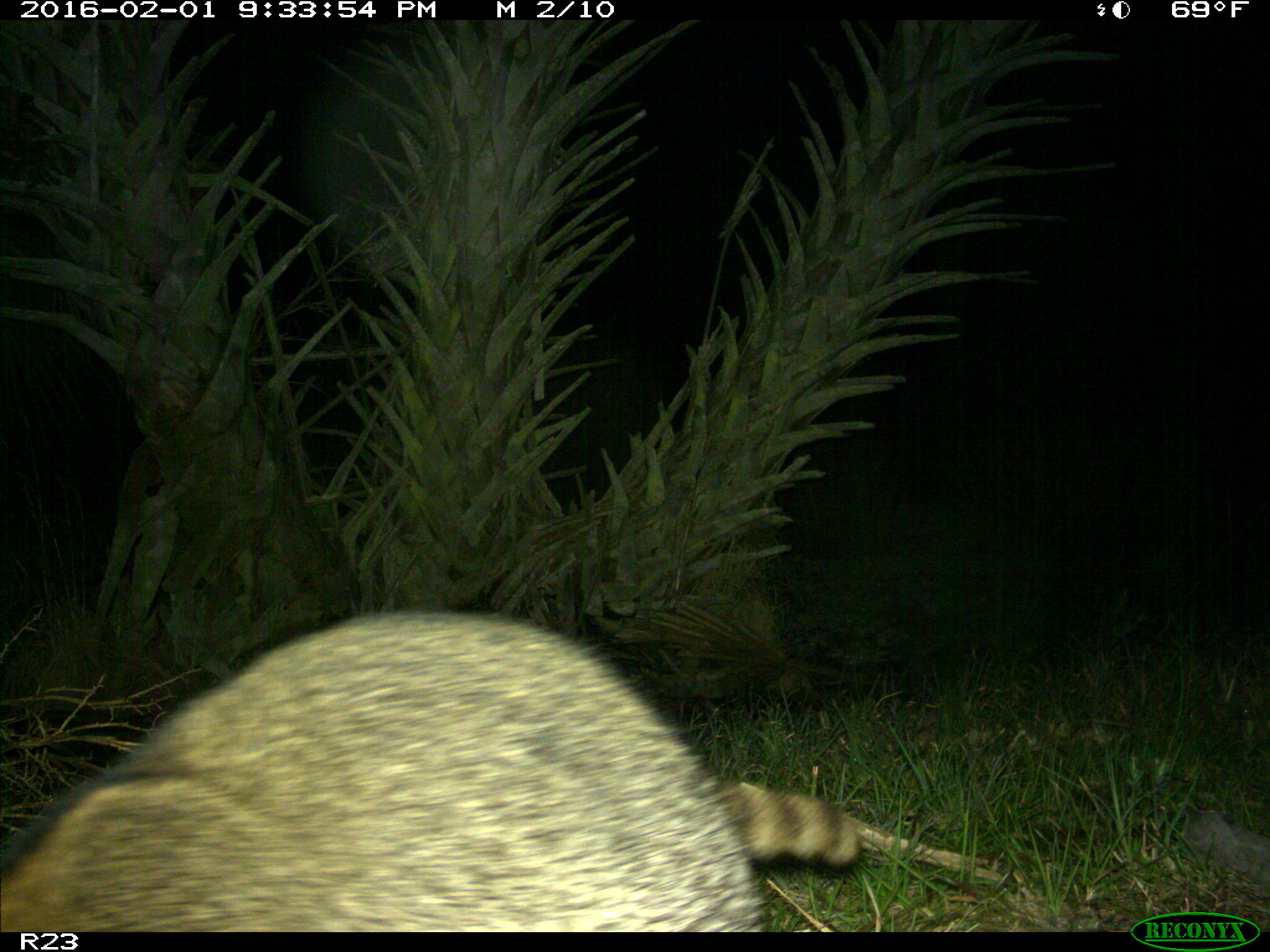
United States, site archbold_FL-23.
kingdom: Animalia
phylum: Chordata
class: Mammalia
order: Carnivora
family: Procyonidae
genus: Procyon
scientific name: Procyon lotor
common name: common raccoon